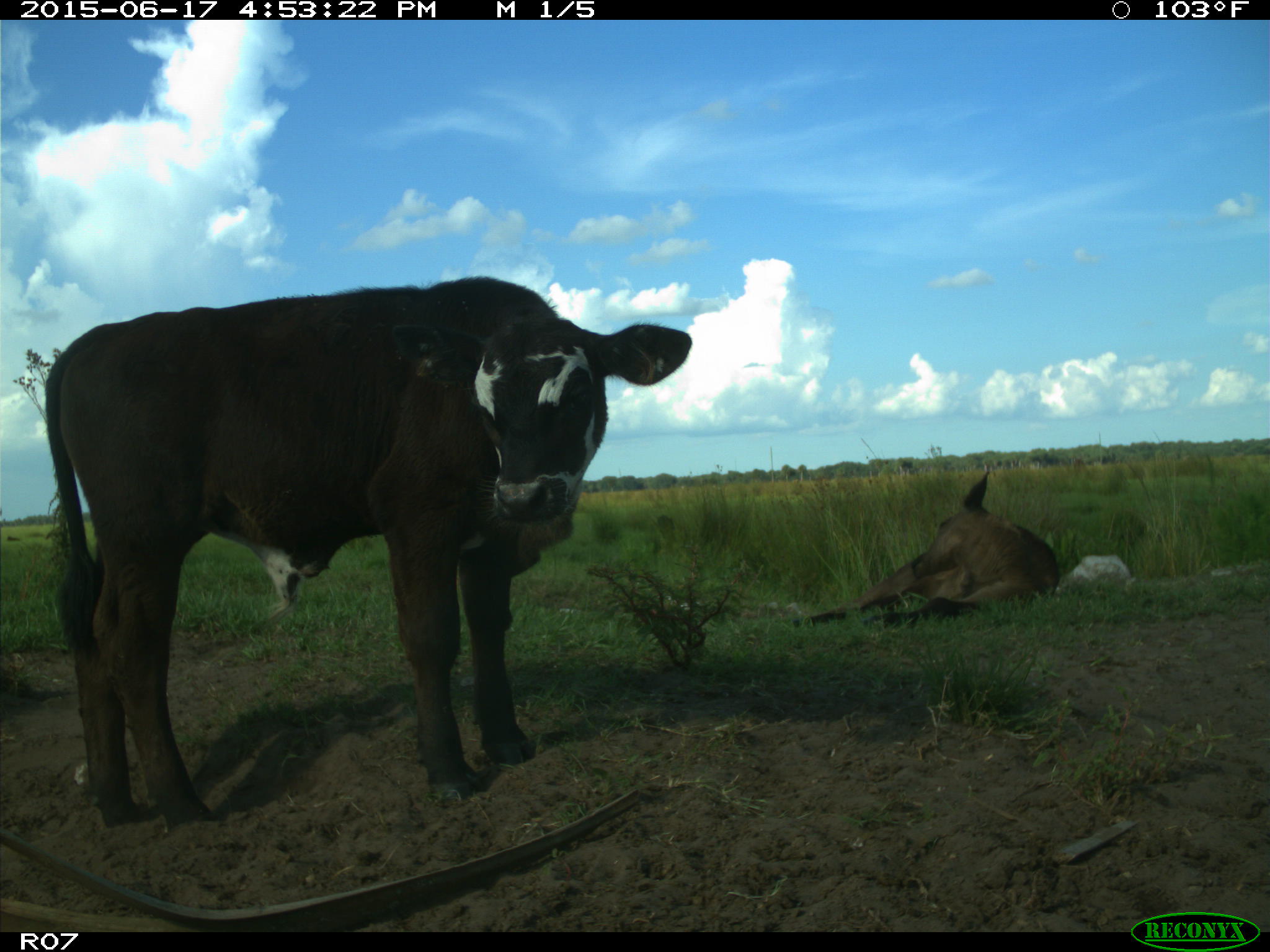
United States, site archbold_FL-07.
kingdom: Animalia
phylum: Chordata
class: Mammalia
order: Artiodactyla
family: Bovidae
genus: Bos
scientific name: Bos taurus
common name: domestic cow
Bos taurus (domestic cow).